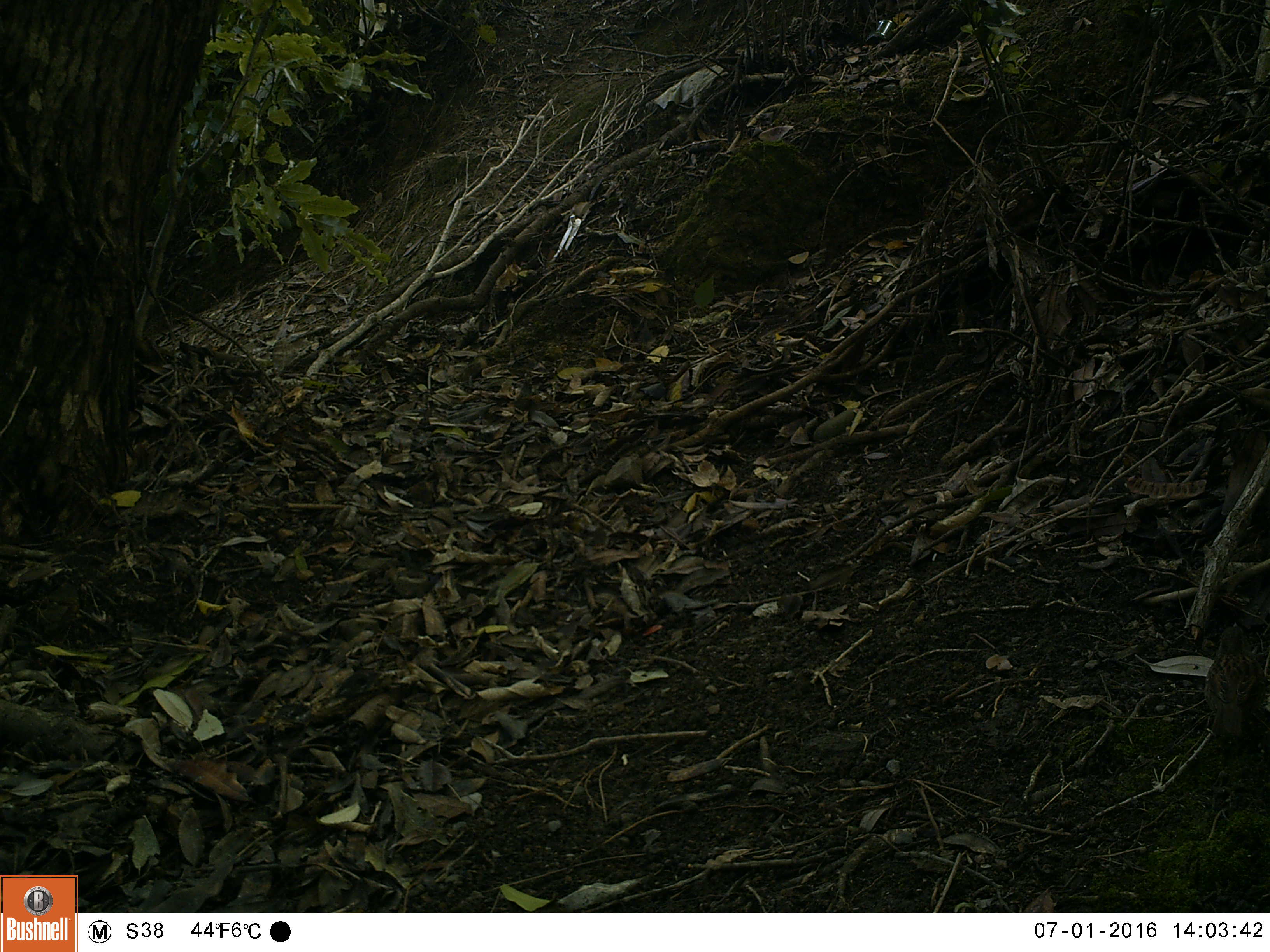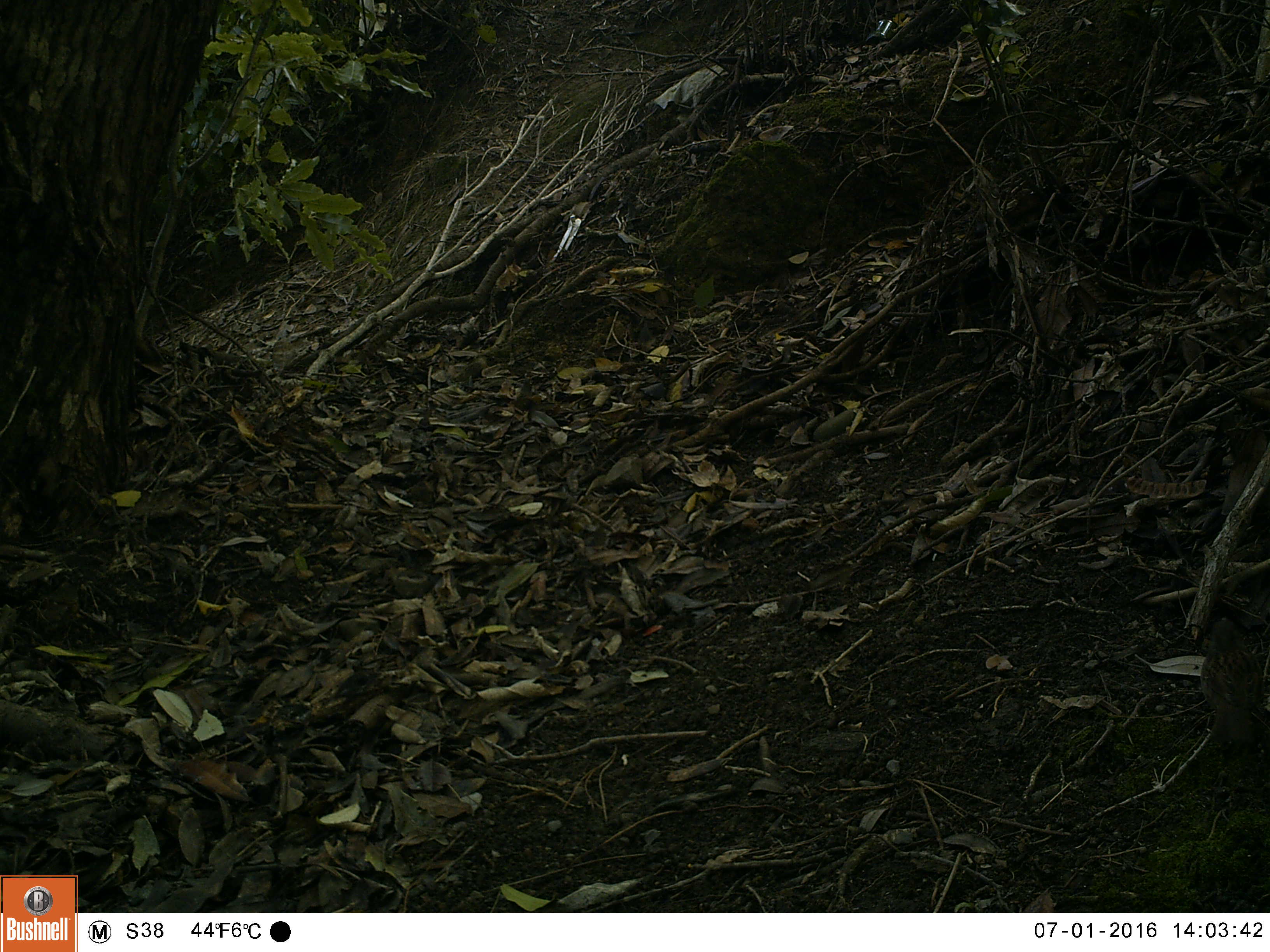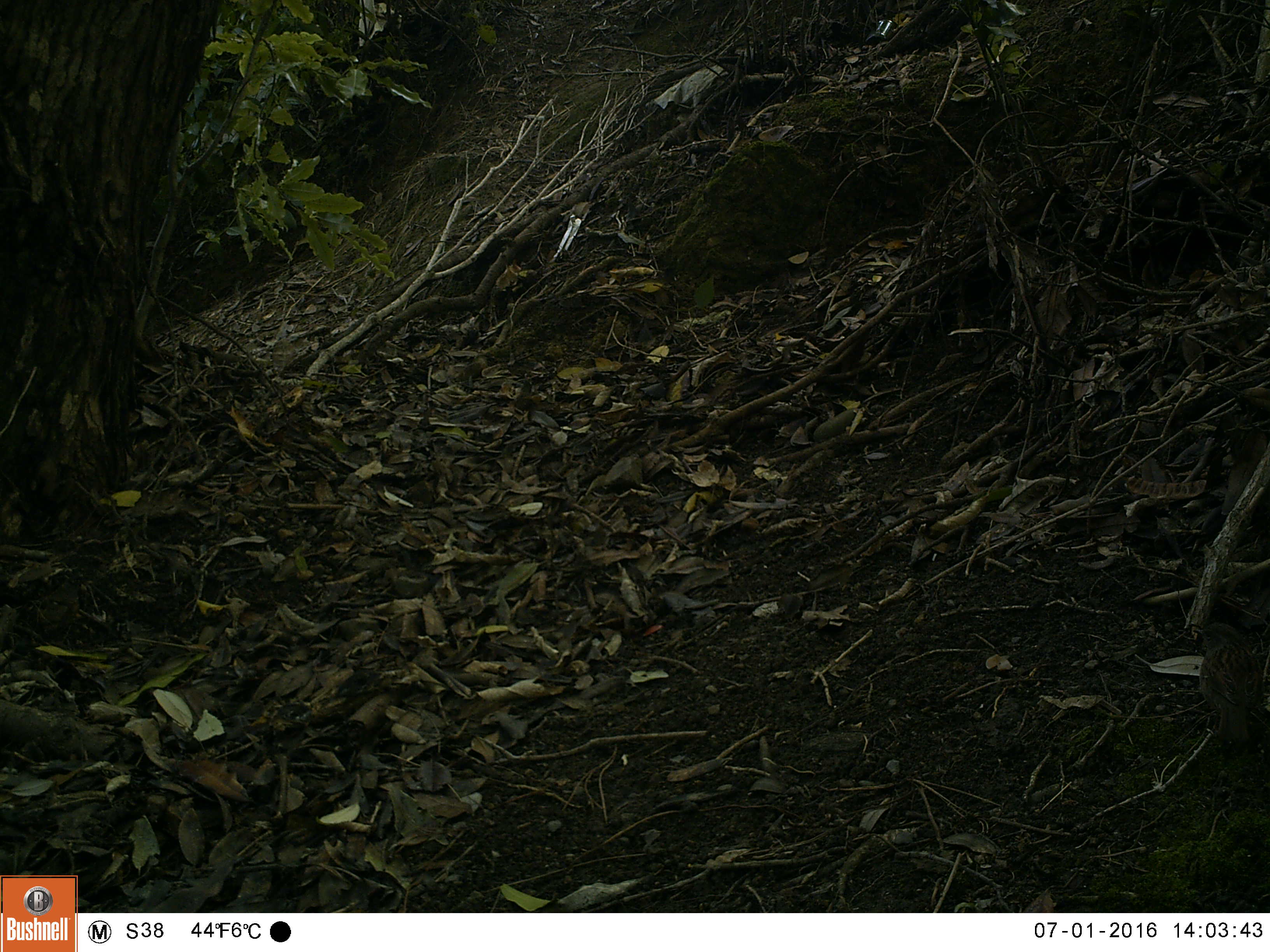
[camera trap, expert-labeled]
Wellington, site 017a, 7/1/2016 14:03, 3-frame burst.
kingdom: Animalia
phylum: Chordata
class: Aves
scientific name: Aves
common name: bird